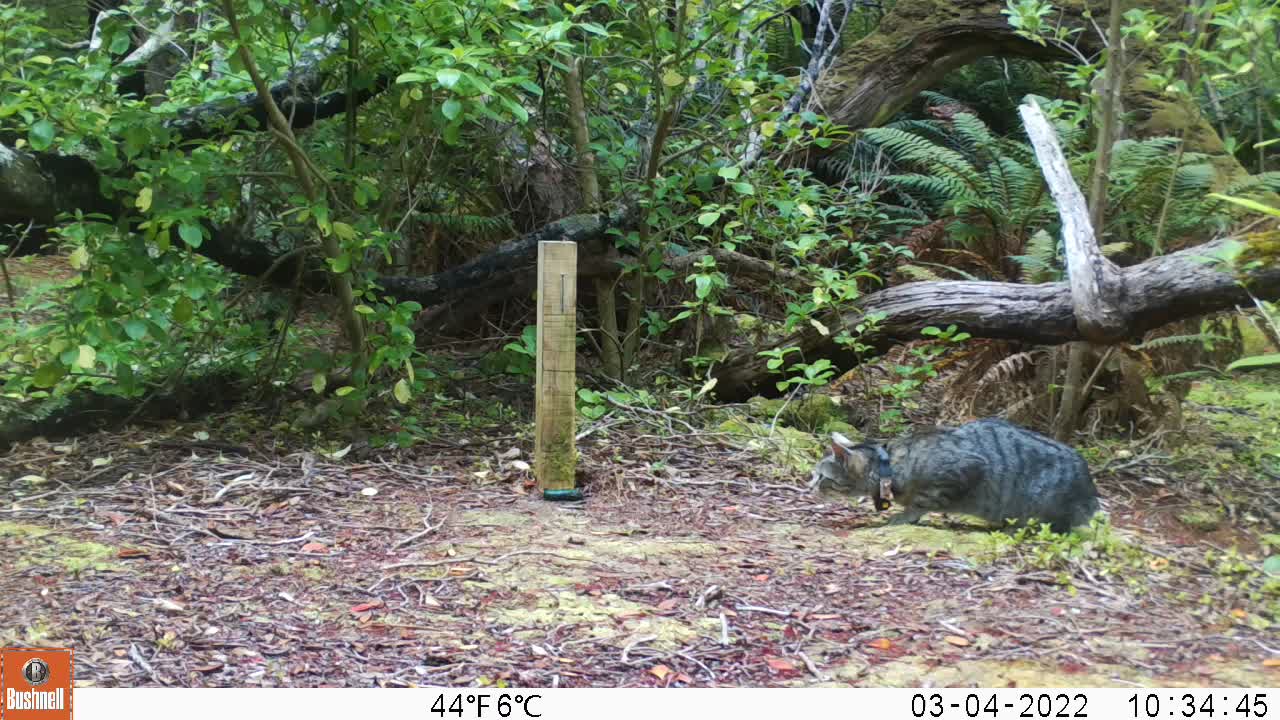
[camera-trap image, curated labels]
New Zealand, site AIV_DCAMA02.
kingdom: Animalia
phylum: Chordata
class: Mammalia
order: Carnivora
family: Felidae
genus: Felis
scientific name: Felis catus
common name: domestic cat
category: cat